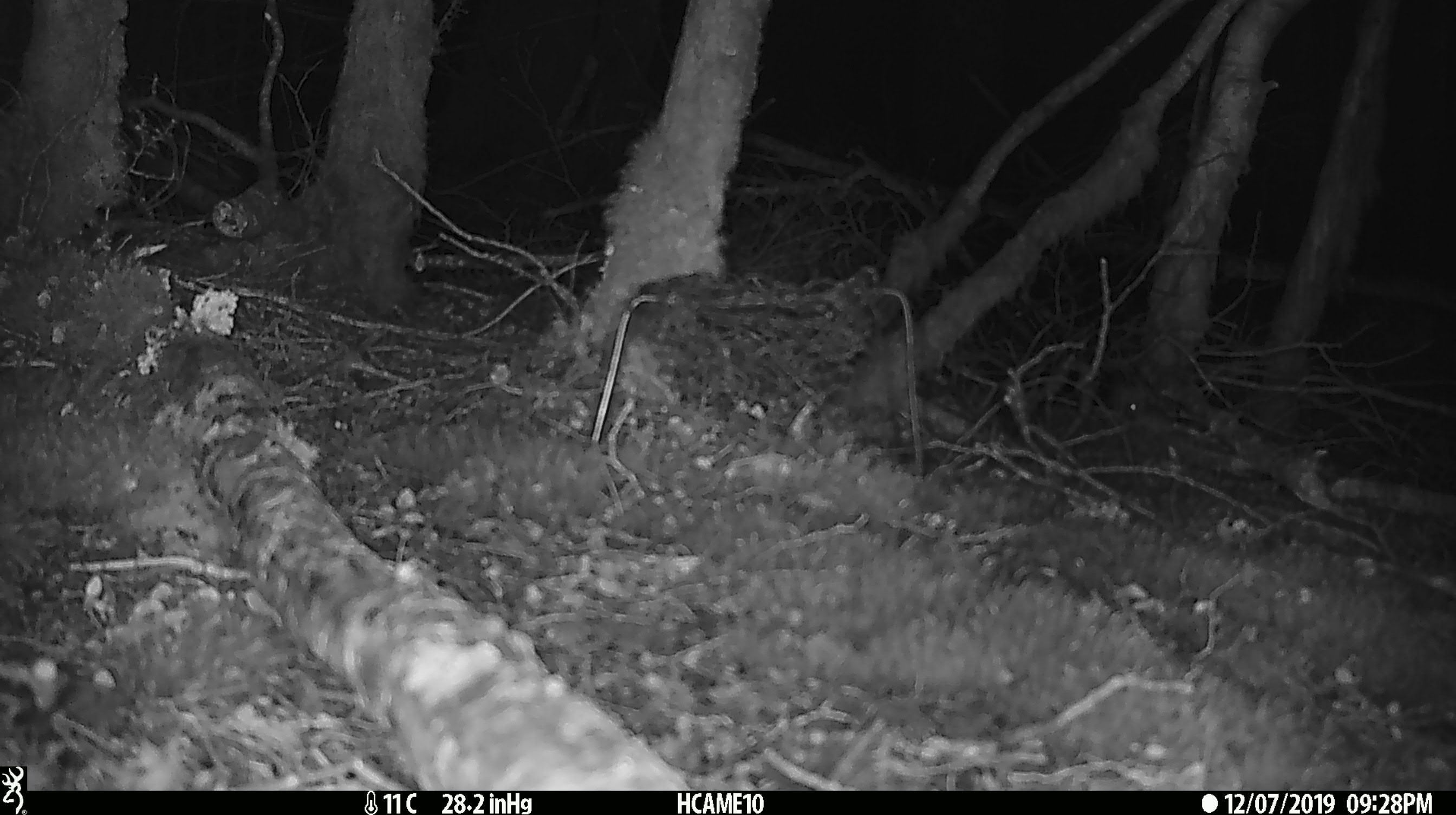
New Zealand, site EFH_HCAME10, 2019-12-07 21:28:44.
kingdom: Animalia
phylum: Chordata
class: Mammalia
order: Rodentia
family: Muridae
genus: Mus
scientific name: Mus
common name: mouse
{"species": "mouse (Mus)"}